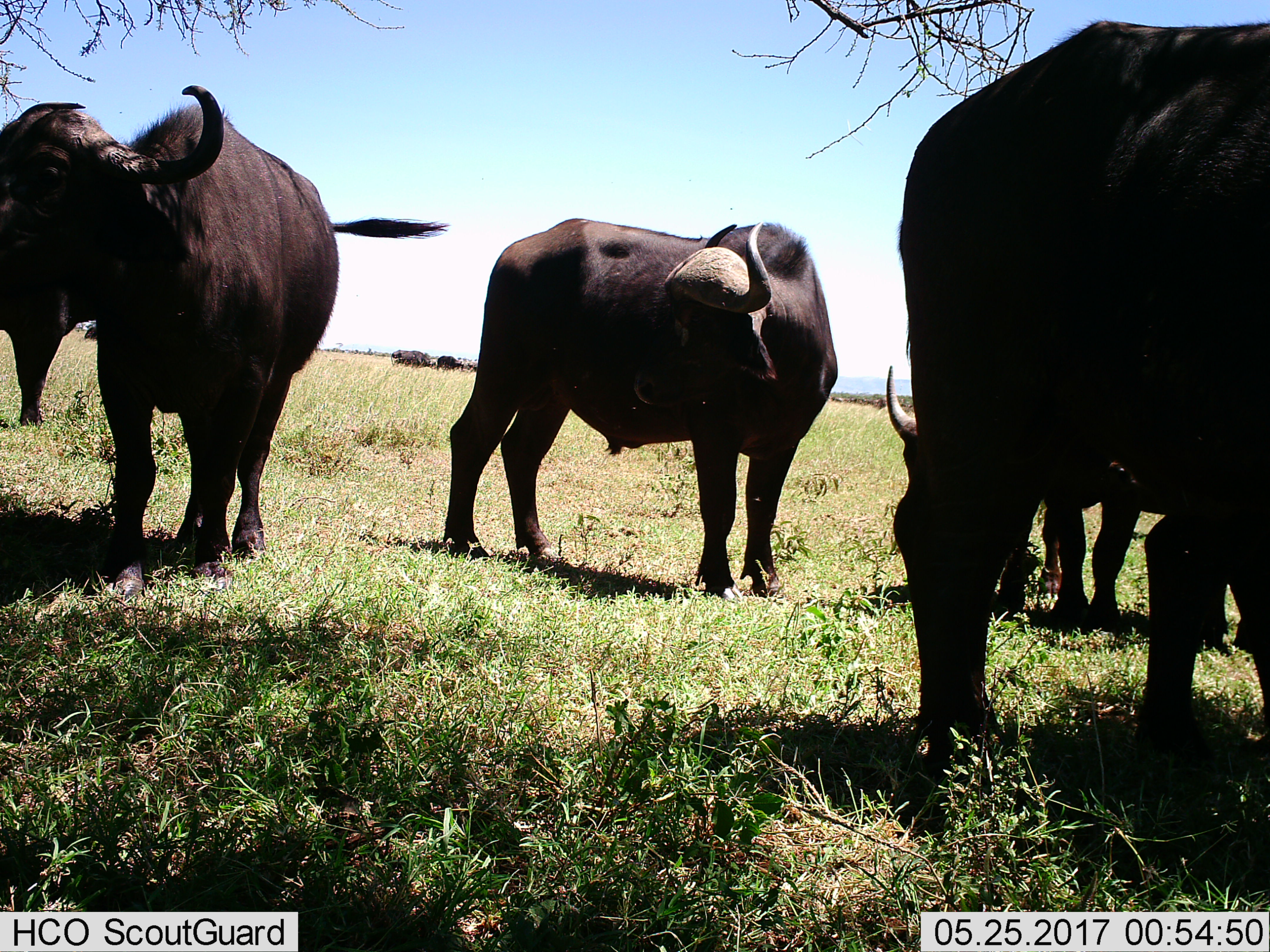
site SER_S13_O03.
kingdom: Animalia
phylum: Chordata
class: Mammalia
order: Artiodactyla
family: Bovidae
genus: Syncerus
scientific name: Syncerus caffer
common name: african buffalo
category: buffalo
Buffalo (african buffalo) (Syncerus caffer), count 9. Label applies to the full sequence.